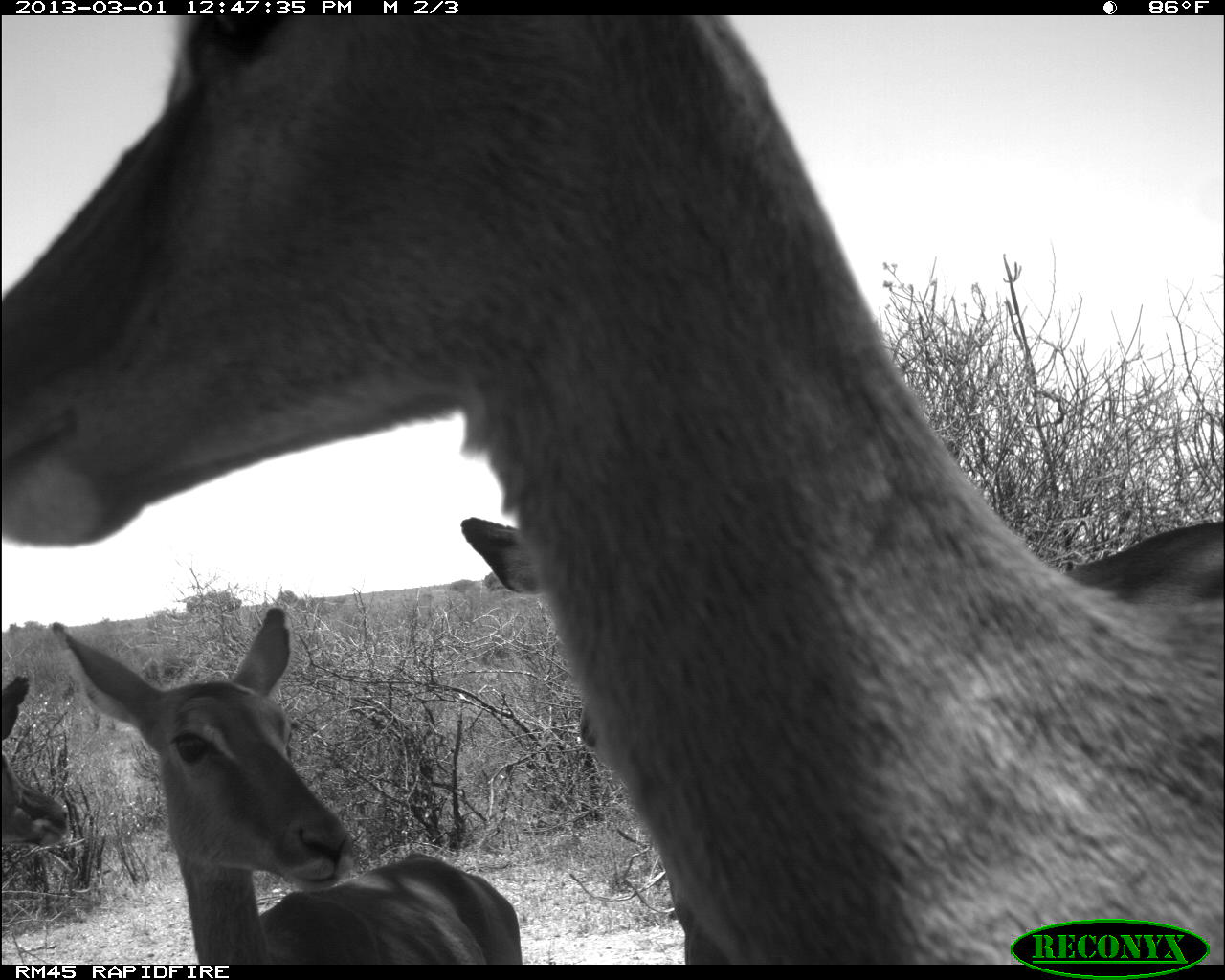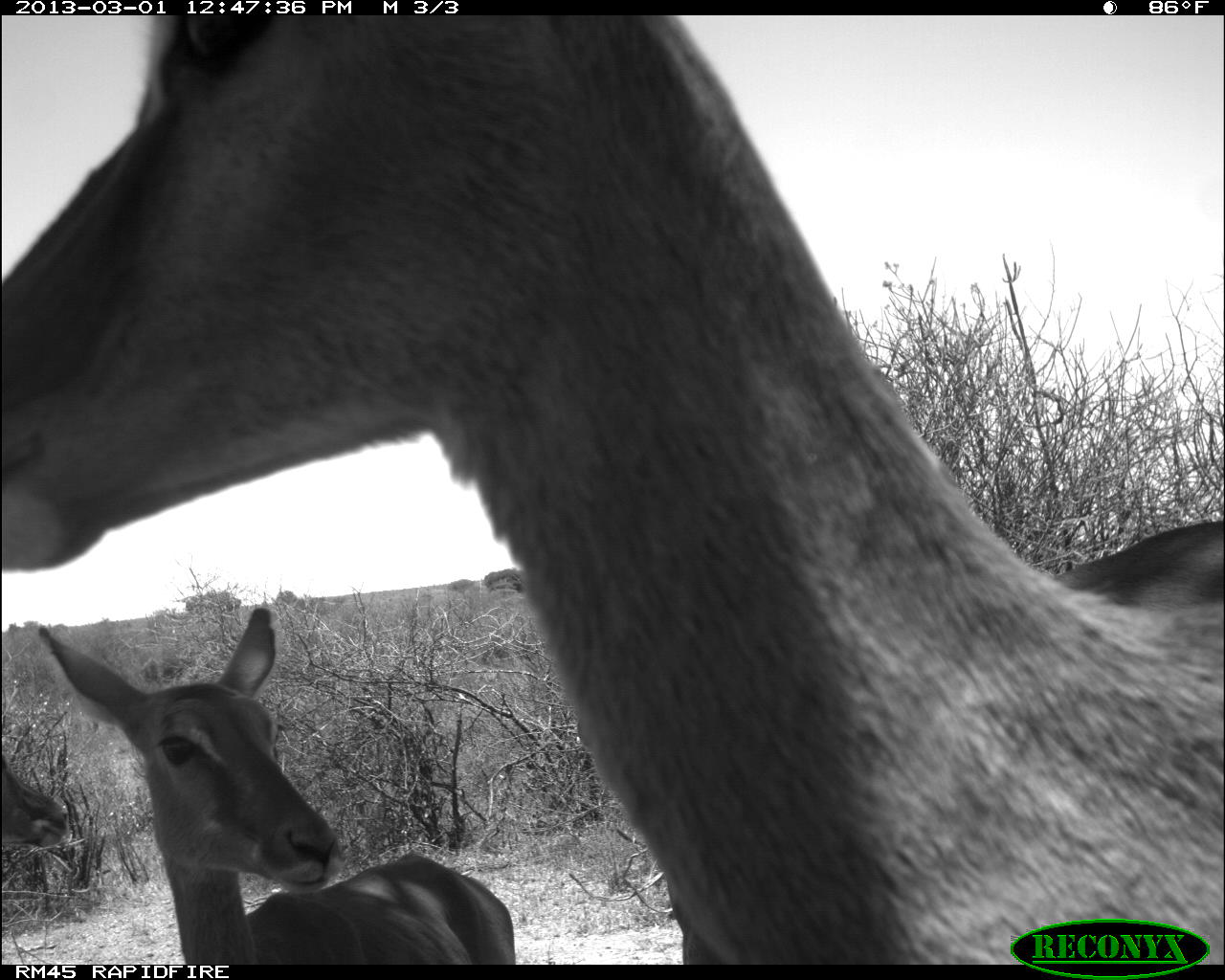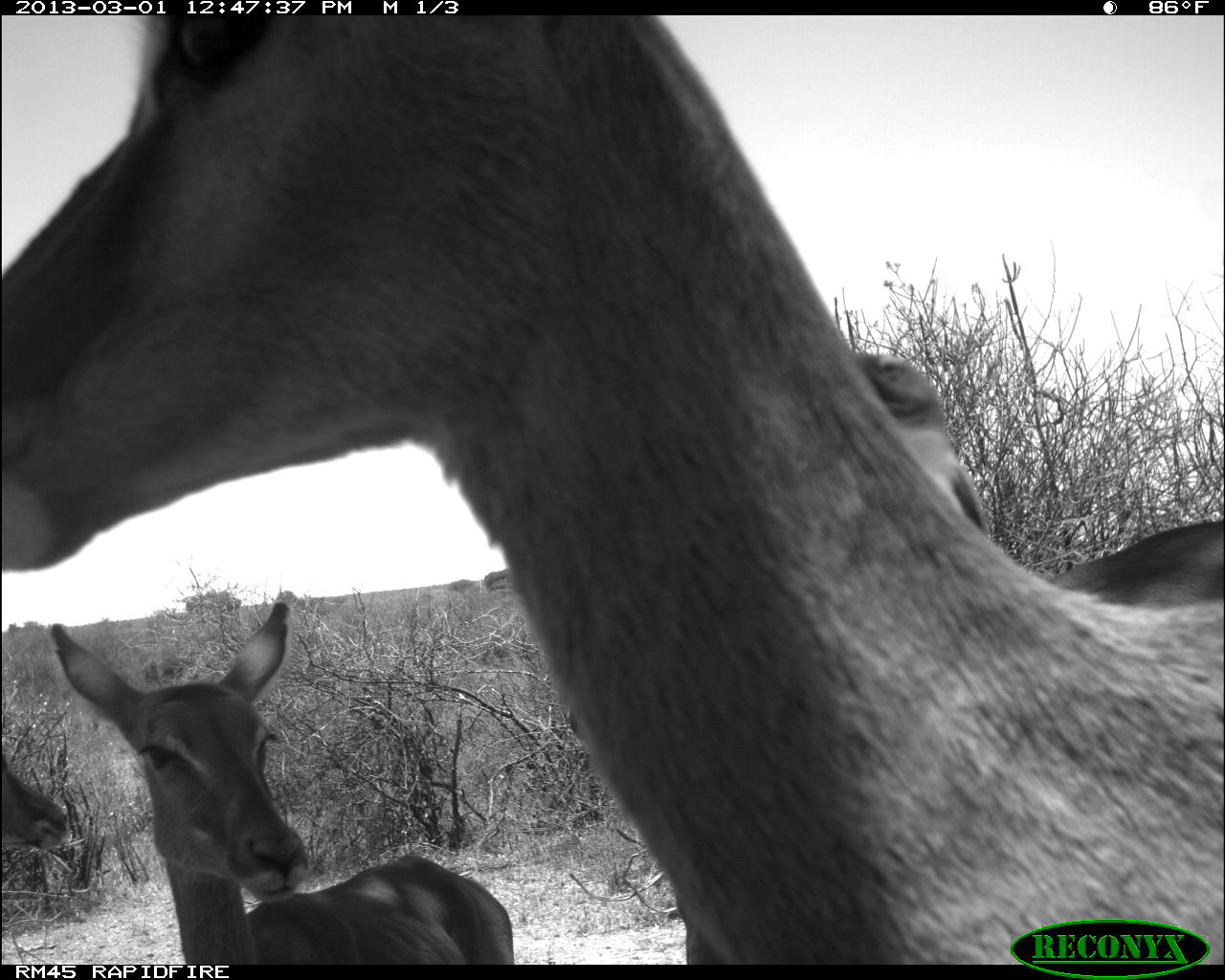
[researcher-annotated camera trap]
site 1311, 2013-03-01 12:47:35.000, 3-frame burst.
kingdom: Animalia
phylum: Chordata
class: Mammalia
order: Artiodactyla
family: Bovidae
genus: Aepyceros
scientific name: Aepyceros melampus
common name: impala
Aepyceros melampus (impala), count 4.